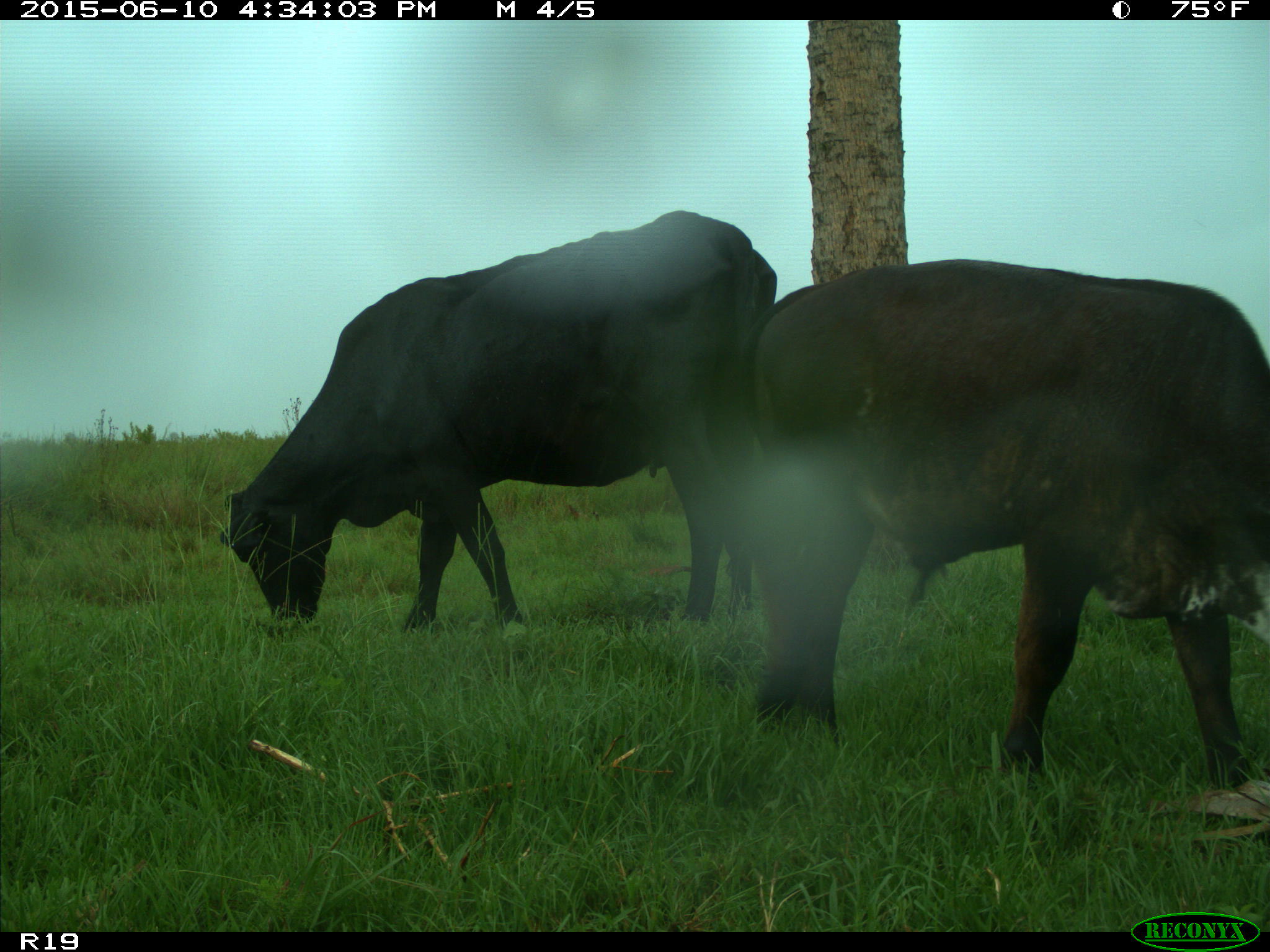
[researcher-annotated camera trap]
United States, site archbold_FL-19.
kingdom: Animalia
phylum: Chordata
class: Mammalia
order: Artiodactyla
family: Bovidae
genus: Bos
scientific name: Bos taurus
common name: domestic cow